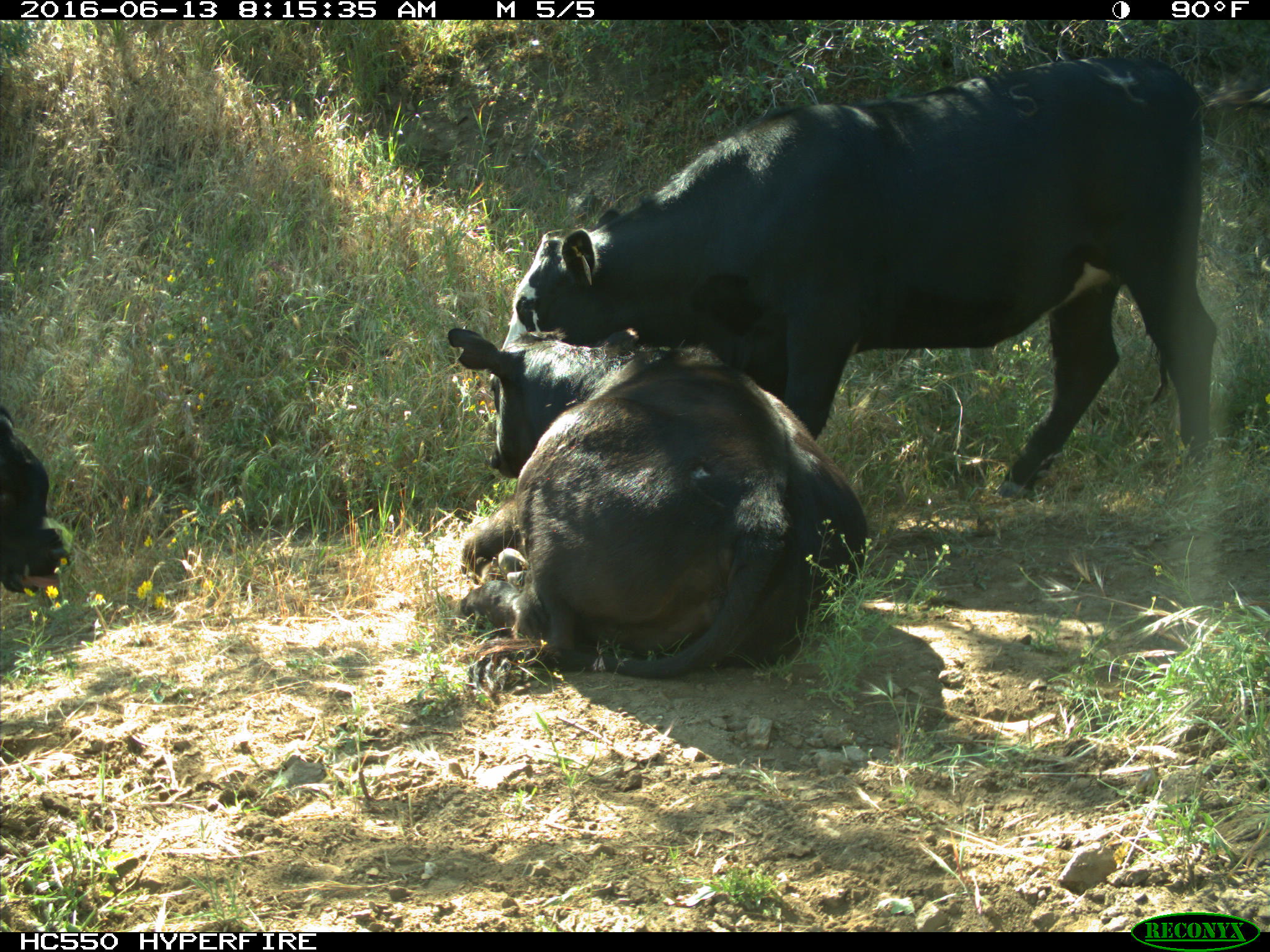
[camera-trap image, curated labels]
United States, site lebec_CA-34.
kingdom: Animalia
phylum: Chordata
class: Mammalia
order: Artiodactyla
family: Bovidae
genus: Bos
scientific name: Bos taurus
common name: domestic cow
Bos taurus (domestic cow).